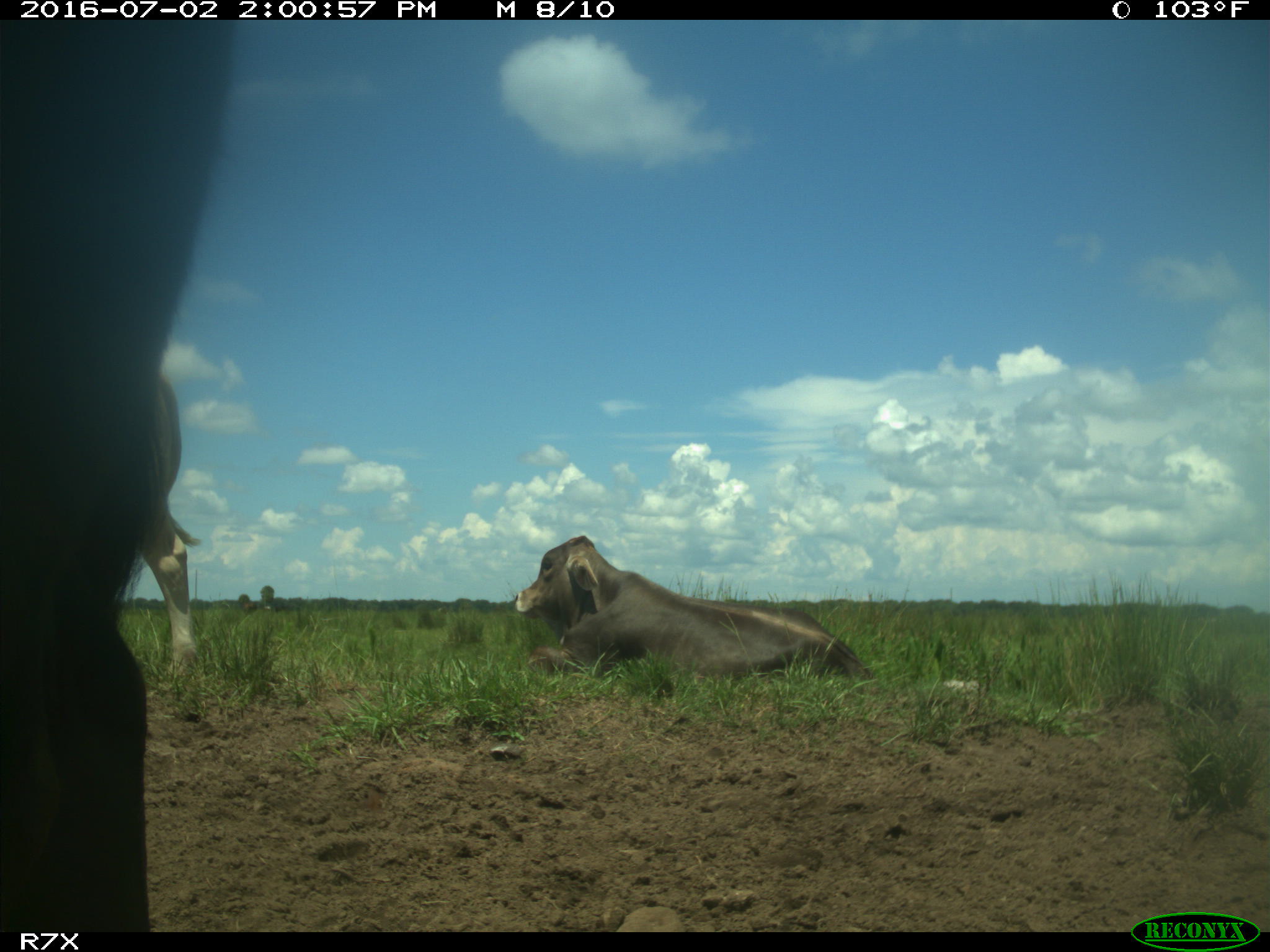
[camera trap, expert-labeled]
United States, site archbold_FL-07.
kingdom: Animalia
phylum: Chordata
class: Mammalia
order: Artiodactyla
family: Bovidae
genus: Bos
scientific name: Bos taurus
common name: domestic cow